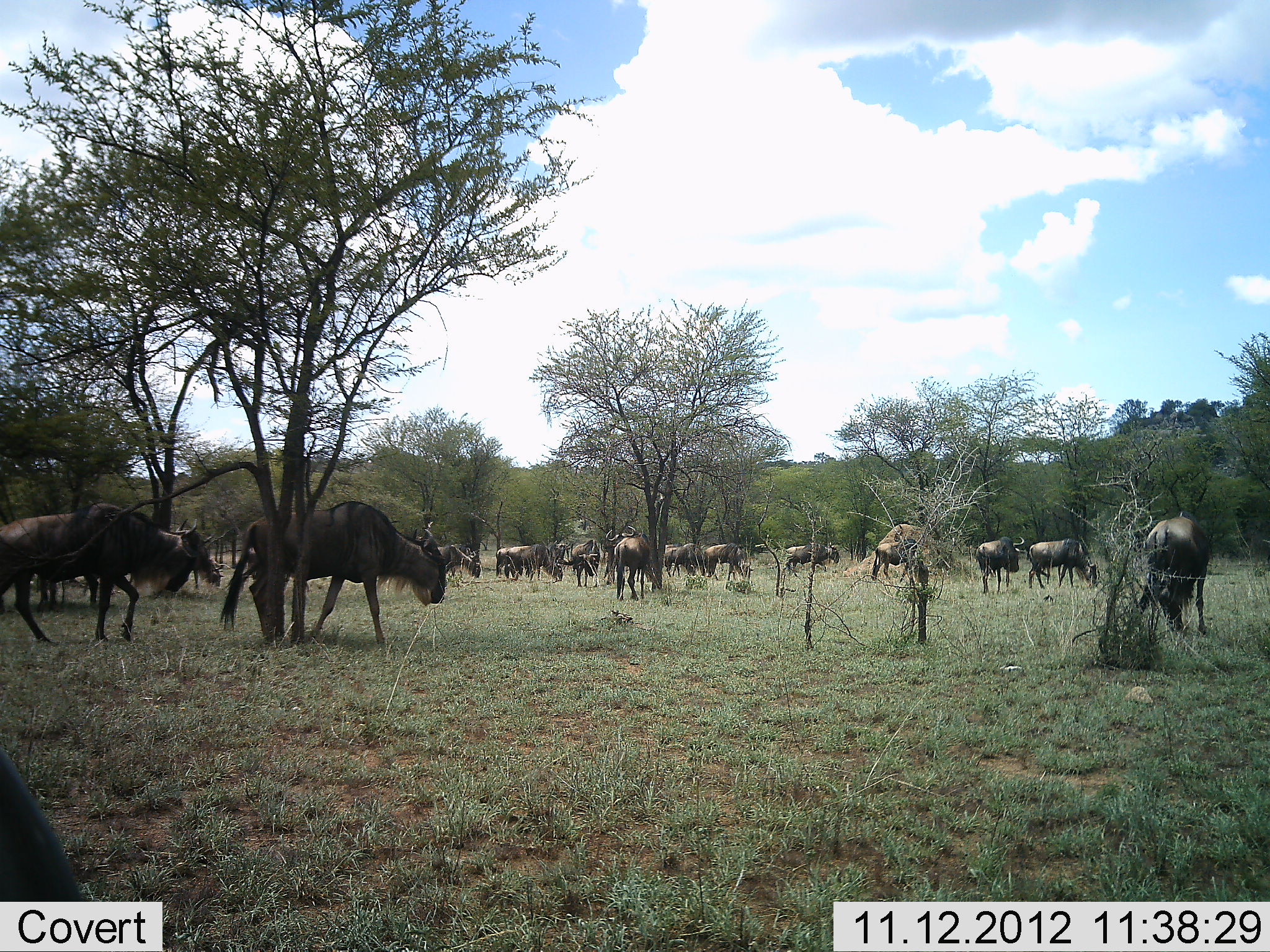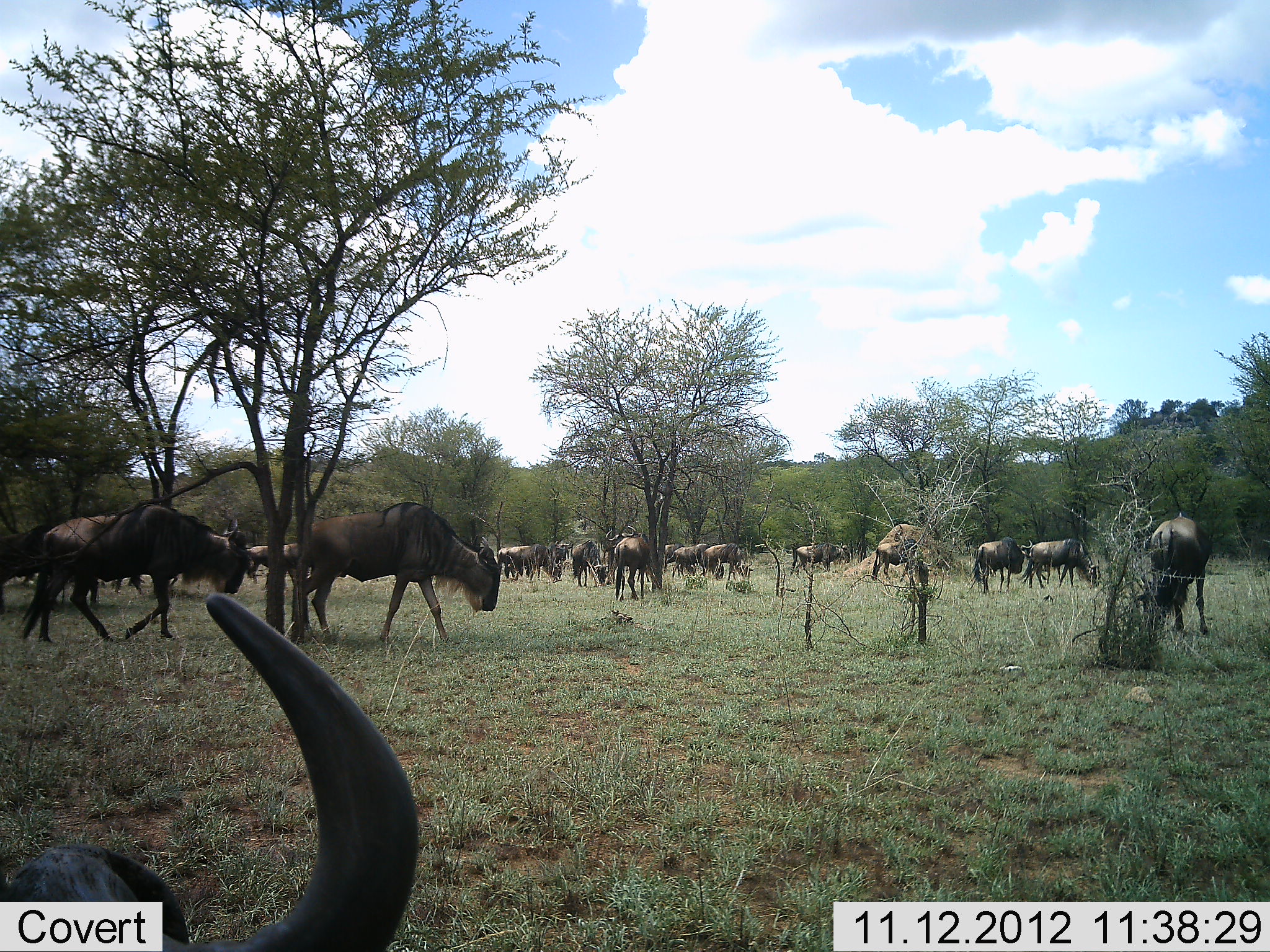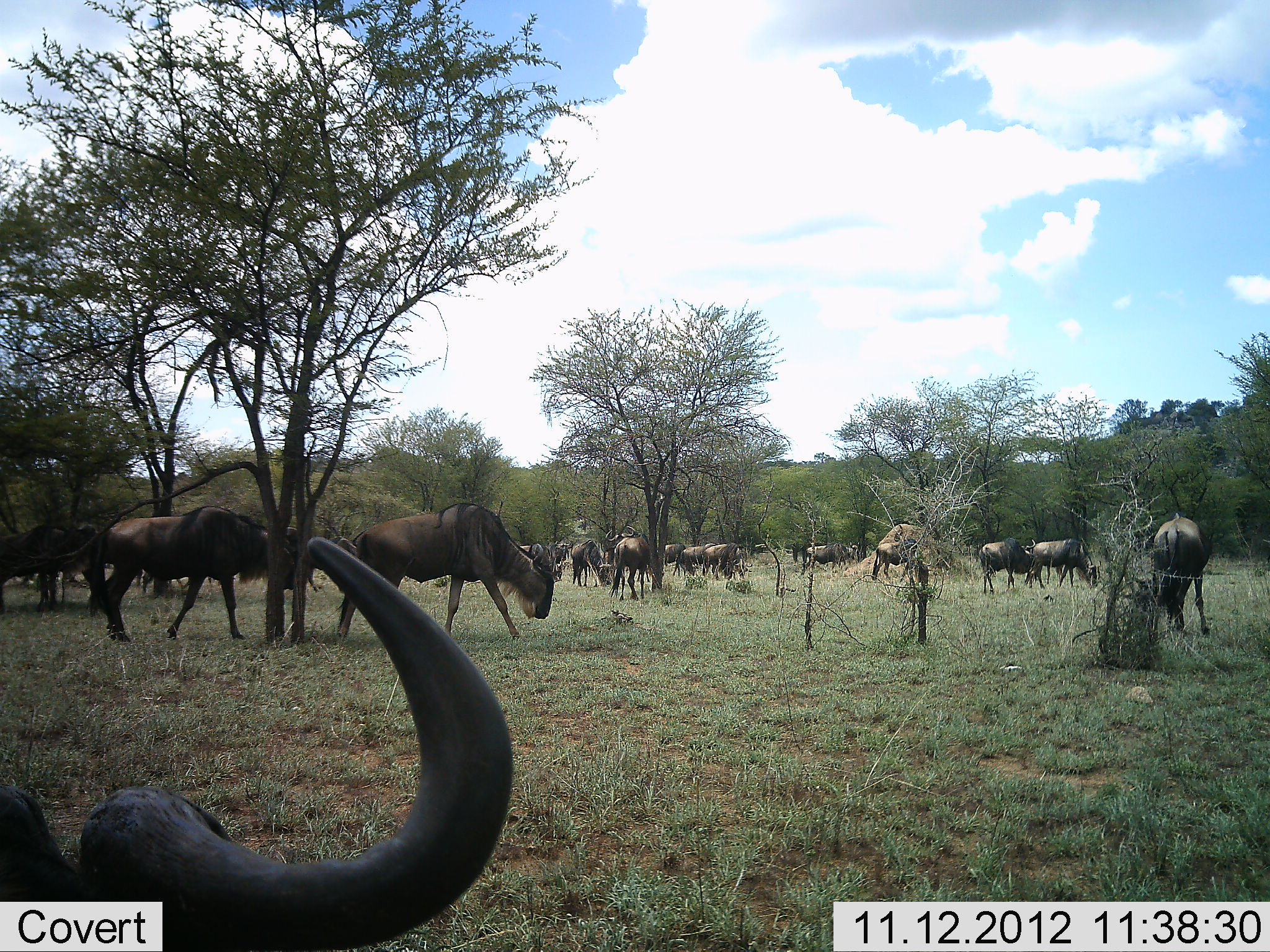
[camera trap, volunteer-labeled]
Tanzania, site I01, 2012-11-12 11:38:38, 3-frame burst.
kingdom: Animalia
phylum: Chordata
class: Mammalia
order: Artiodactyla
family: Bovidae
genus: Connochaetes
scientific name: Connochaetes taurinus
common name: blue wildebeest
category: wildebeest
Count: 11-50.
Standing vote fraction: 70%.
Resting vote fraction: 20%.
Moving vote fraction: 70%.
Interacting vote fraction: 0%.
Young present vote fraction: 0%.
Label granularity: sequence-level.